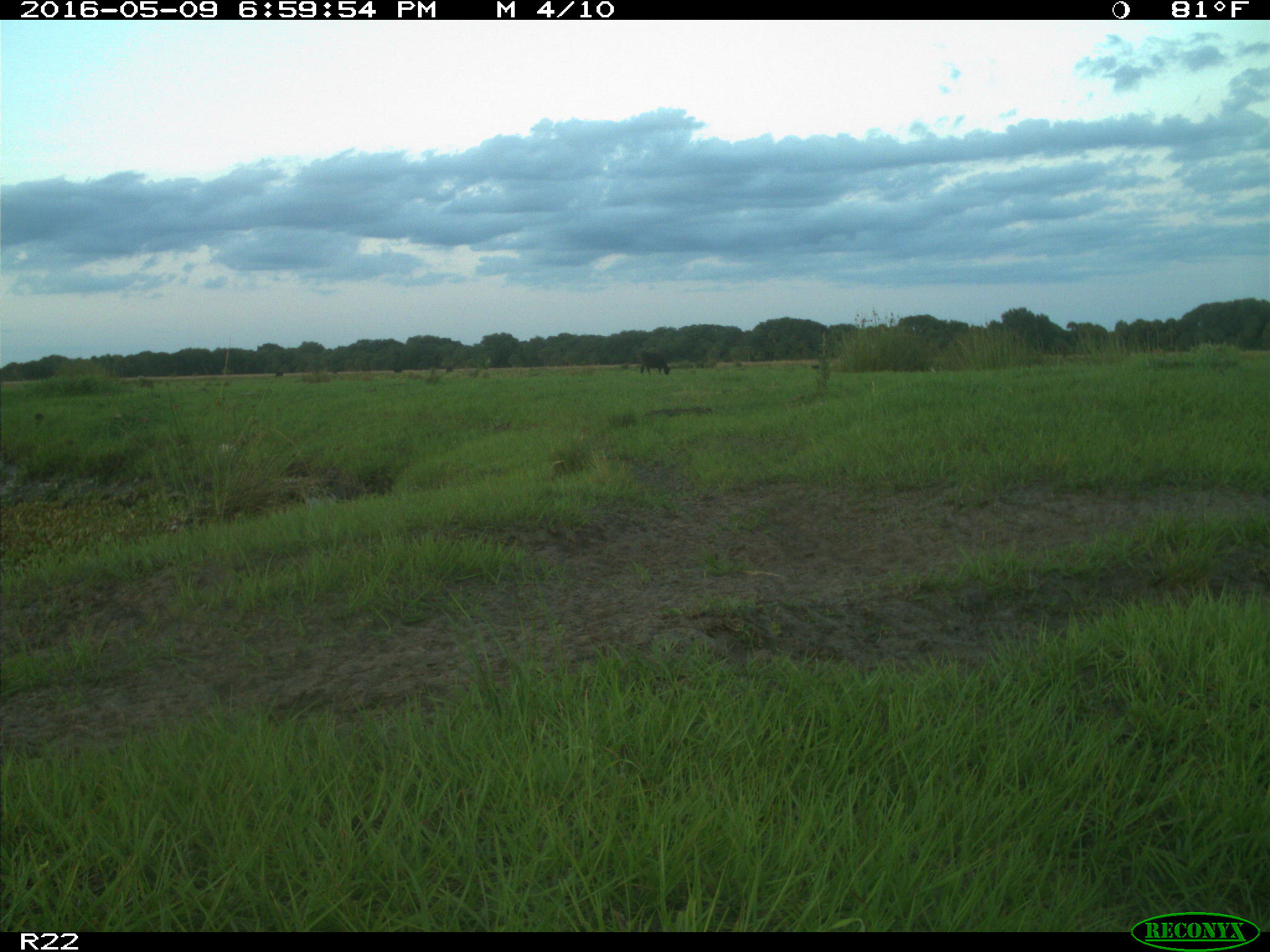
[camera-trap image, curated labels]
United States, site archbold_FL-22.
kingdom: Animalia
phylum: Chordata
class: Mammalia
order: Artiodactyla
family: Bovidae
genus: Bos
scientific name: Bos taurus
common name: domestic cow